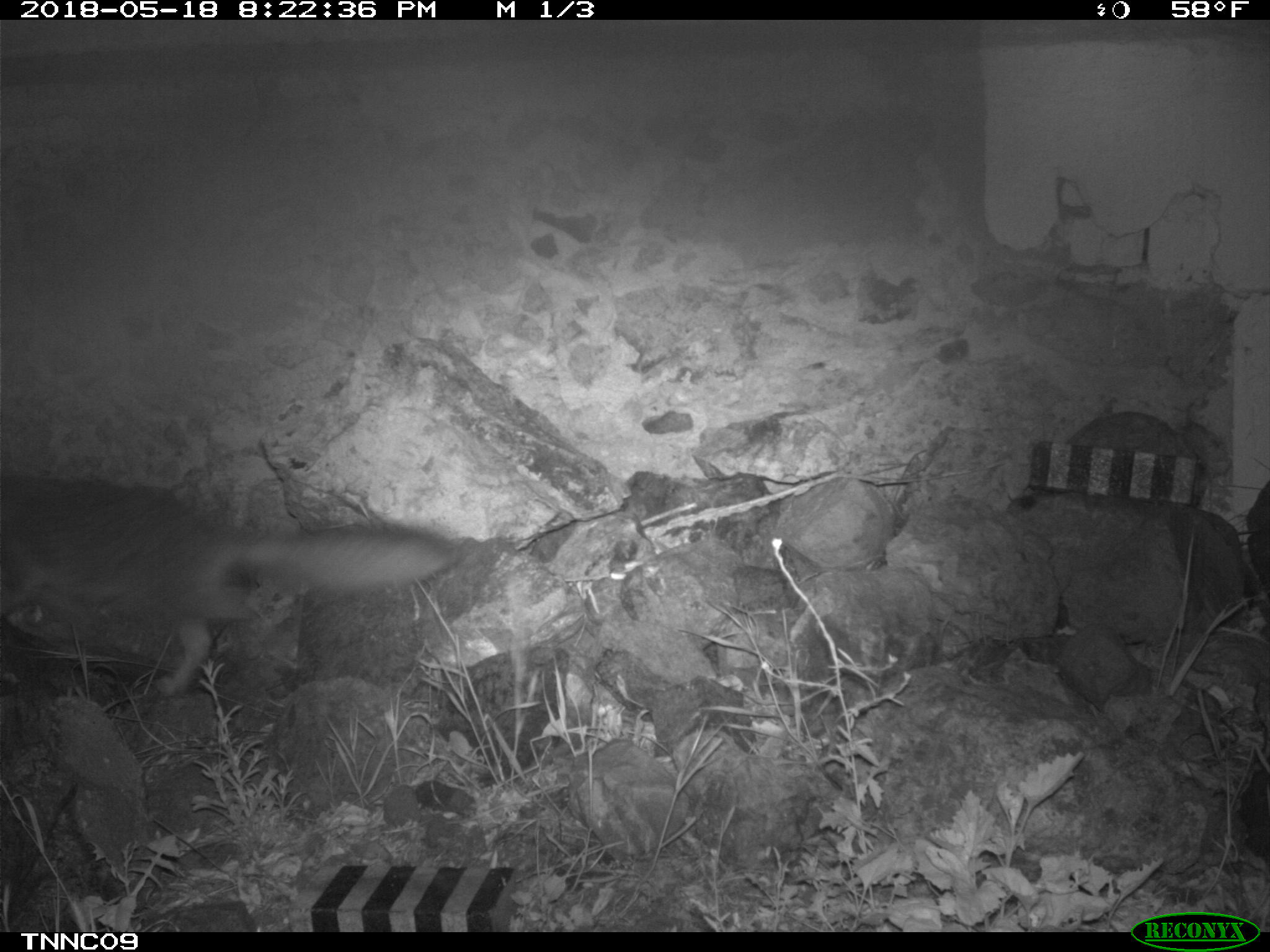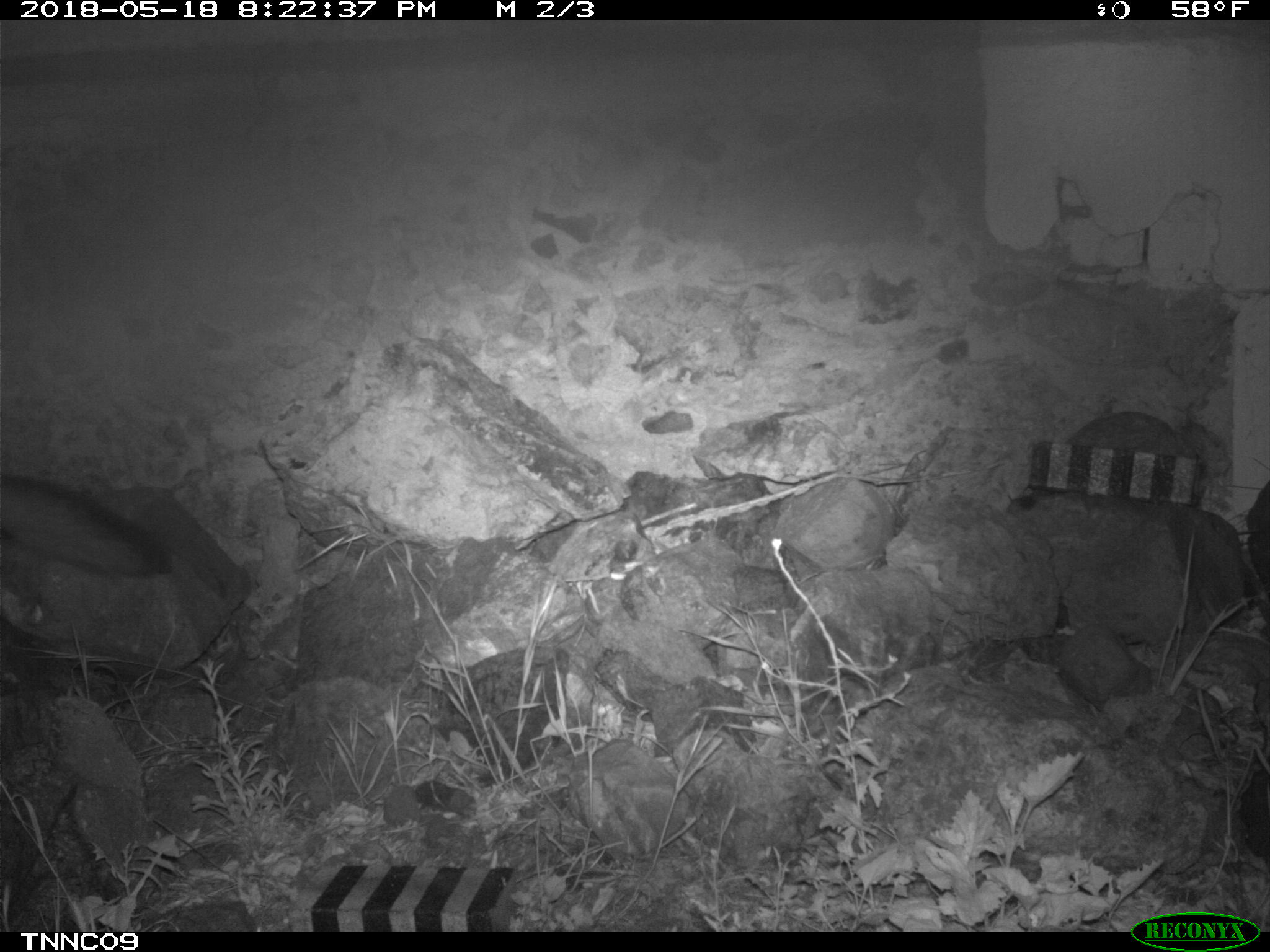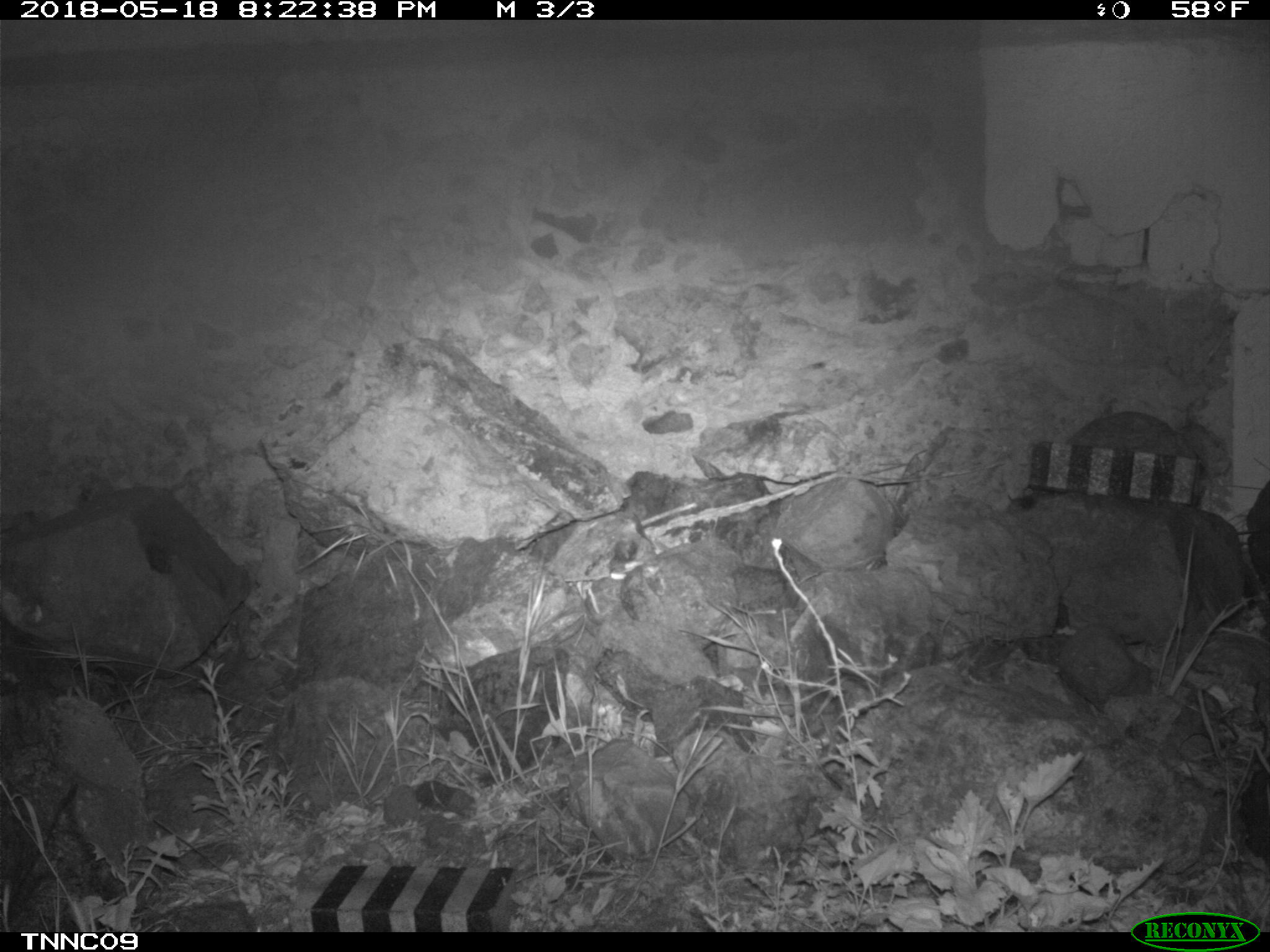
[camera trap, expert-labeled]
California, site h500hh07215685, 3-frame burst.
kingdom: Animalia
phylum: Chordata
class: Mammalia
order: Carnivora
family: Canidae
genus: Urocyon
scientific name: Urocyon littoralis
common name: island fox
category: fox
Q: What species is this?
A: Fox (island fox) (Urocyon littoralis).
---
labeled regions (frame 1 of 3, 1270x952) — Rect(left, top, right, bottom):
fox: Rect(0, 471, 456, 697)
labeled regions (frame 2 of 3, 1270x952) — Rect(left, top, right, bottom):
fox: Rect(0, 474, 173, 579)